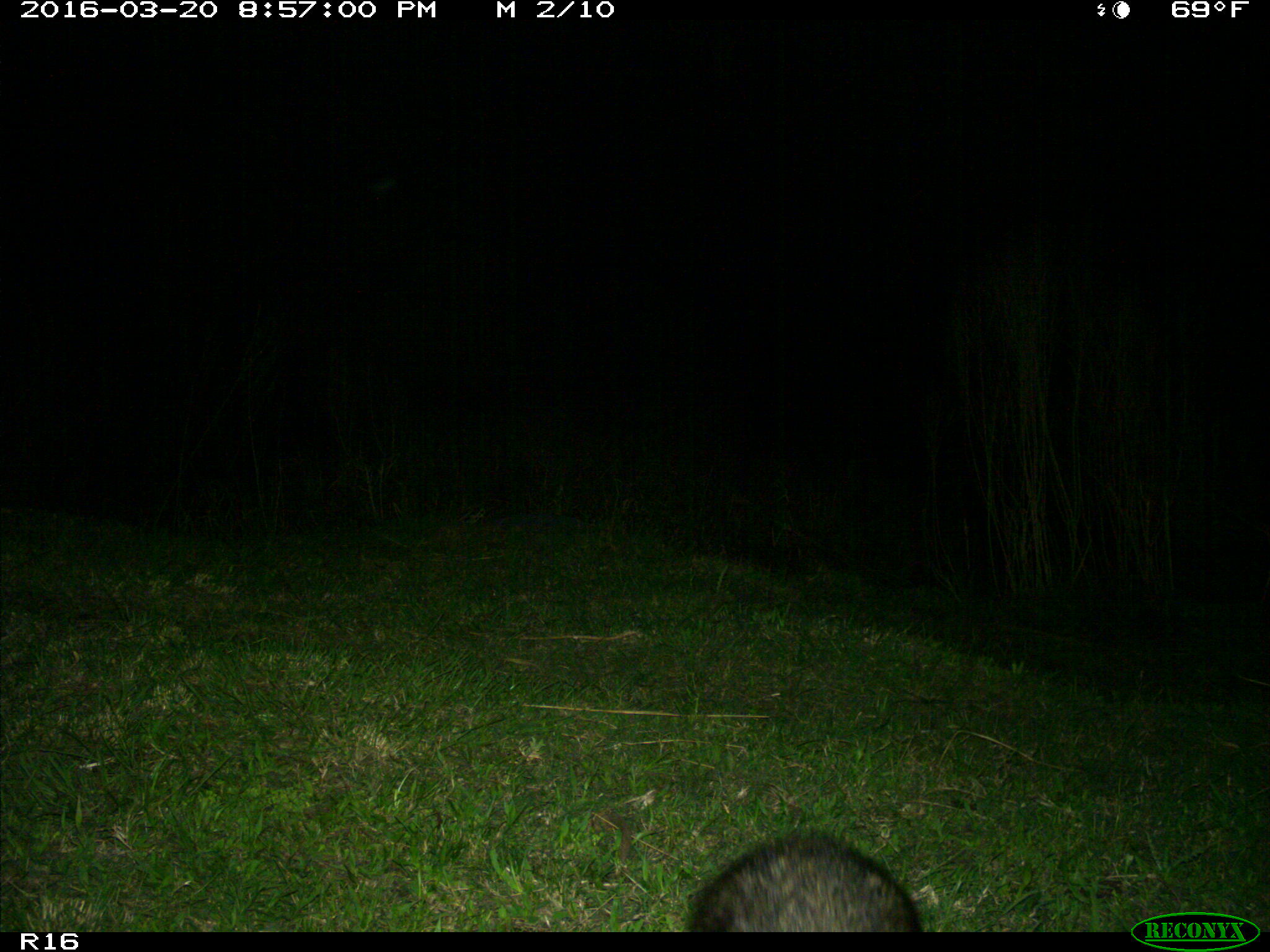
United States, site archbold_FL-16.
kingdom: Animalia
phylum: Chordata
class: Mammalia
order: Carnivora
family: Procyonidae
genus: Procyon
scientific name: Procyon lotor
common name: common raccoon